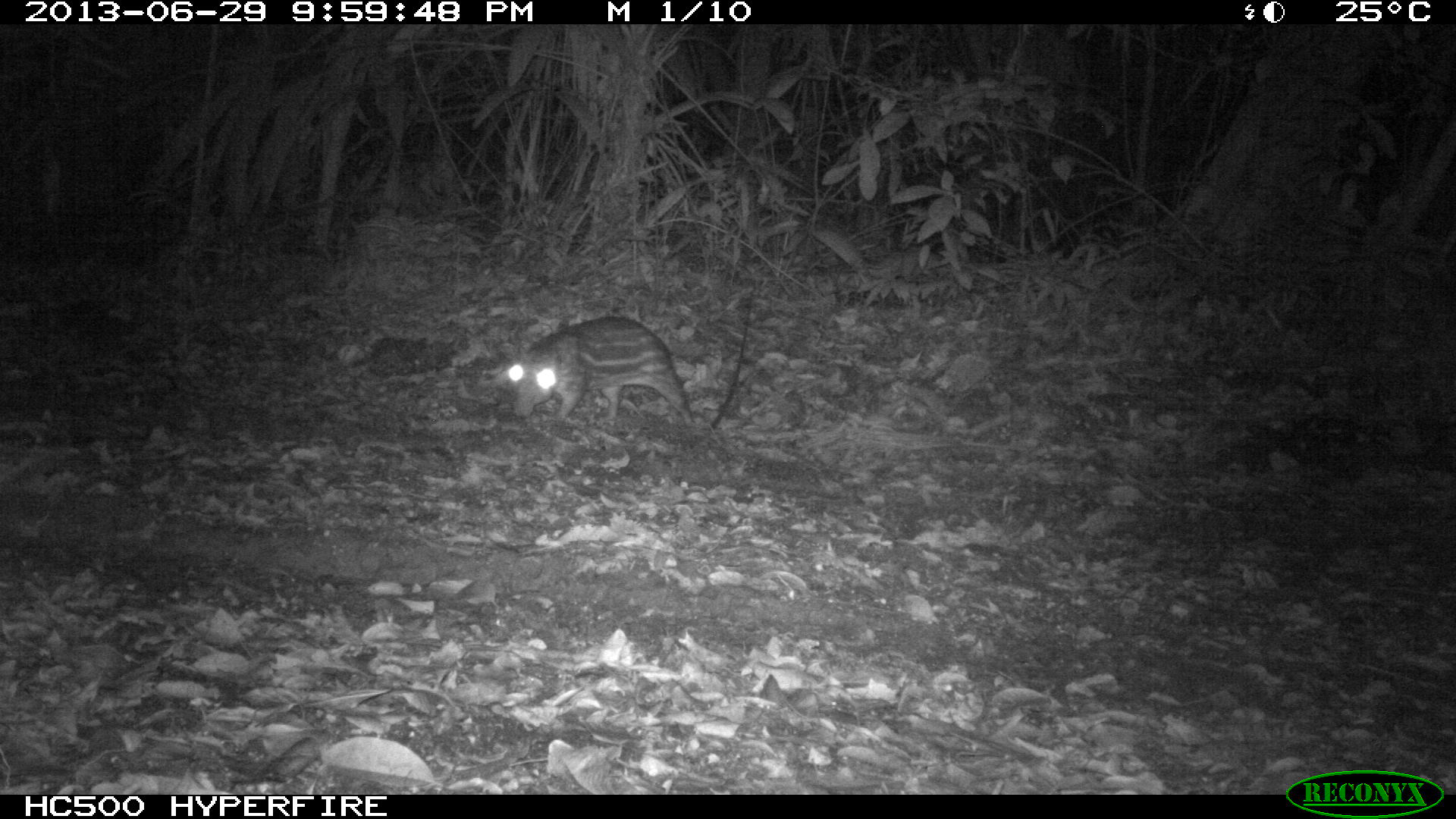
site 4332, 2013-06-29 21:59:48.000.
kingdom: Animalia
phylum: Chordata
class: Mammalia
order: Rodentia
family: Cuniculidae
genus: Cuniculus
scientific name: Cuniculus paca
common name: lowland paca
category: agouti paca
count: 1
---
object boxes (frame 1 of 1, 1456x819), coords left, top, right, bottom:
agouti paca: 503, 315, 696, 427